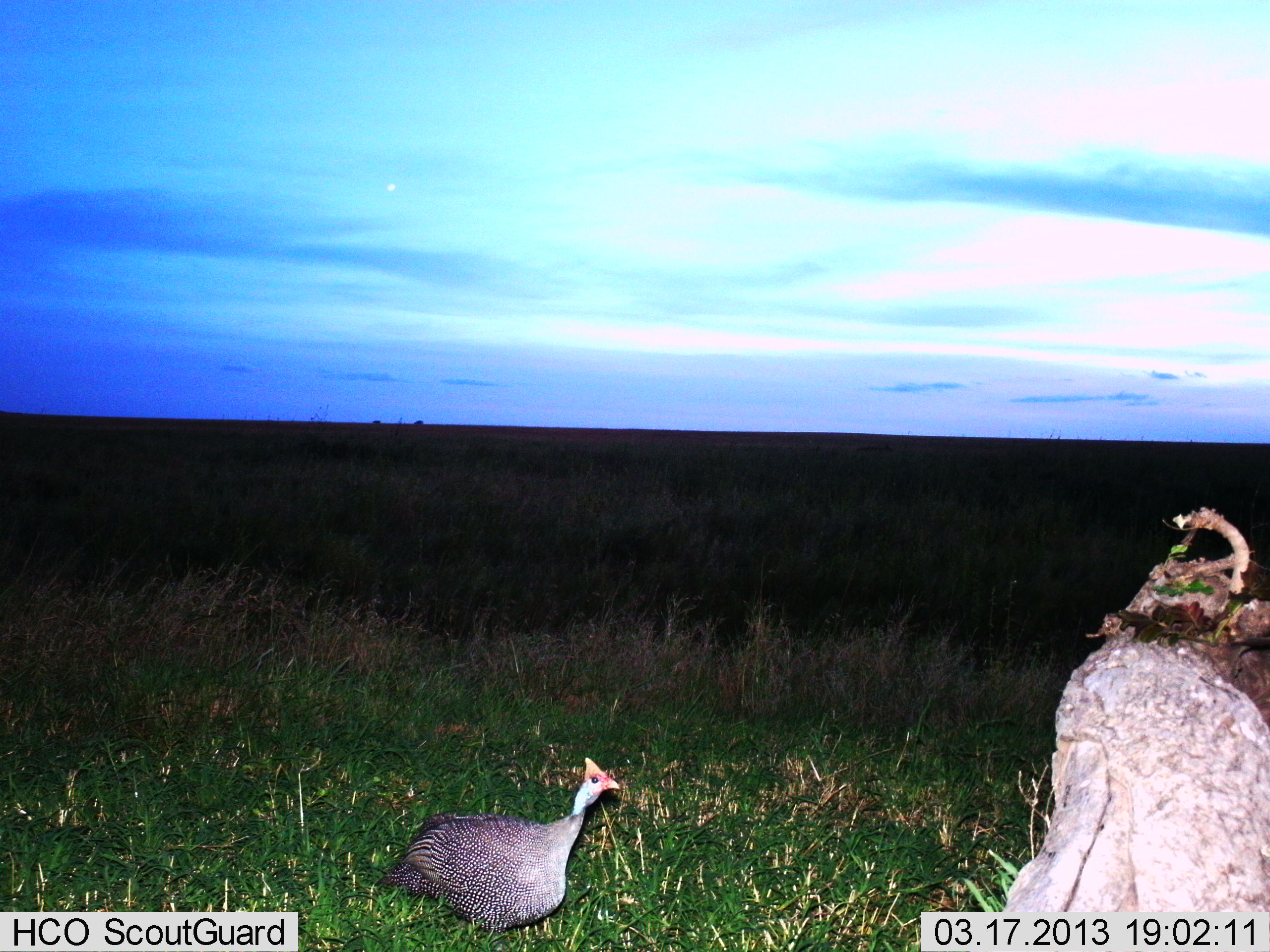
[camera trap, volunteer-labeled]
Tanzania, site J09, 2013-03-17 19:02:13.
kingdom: Animalia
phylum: Chordata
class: Aves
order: Galliformes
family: Numididae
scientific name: Numididae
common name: guinea fowl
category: guineafowl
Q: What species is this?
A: Guineafowl (guinea fowl) (Numididae).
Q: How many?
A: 1.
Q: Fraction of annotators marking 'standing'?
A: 79%.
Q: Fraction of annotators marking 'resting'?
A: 0%.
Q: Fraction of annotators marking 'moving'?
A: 21%.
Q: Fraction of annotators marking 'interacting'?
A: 0%.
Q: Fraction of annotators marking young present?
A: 0%.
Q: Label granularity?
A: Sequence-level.